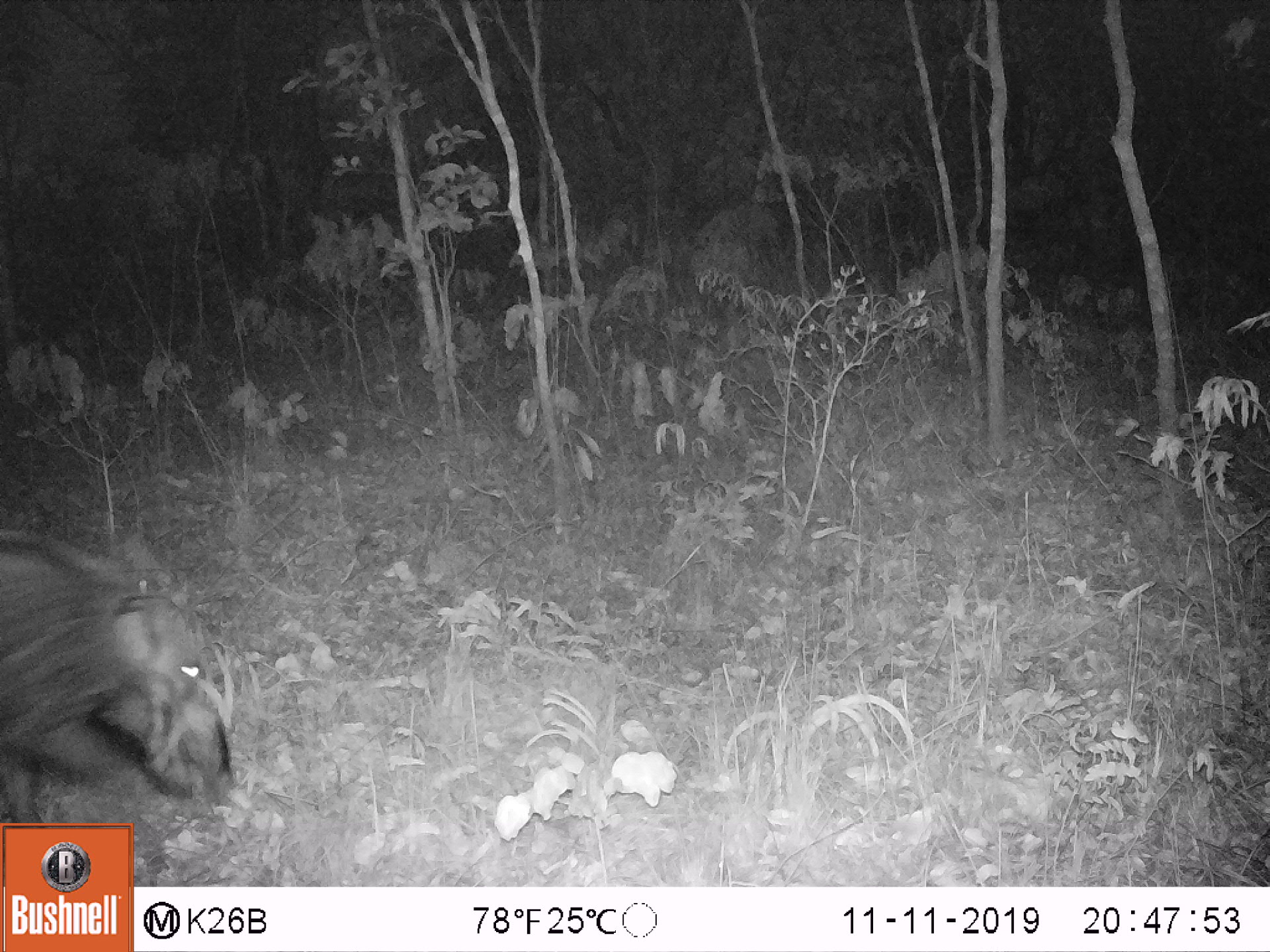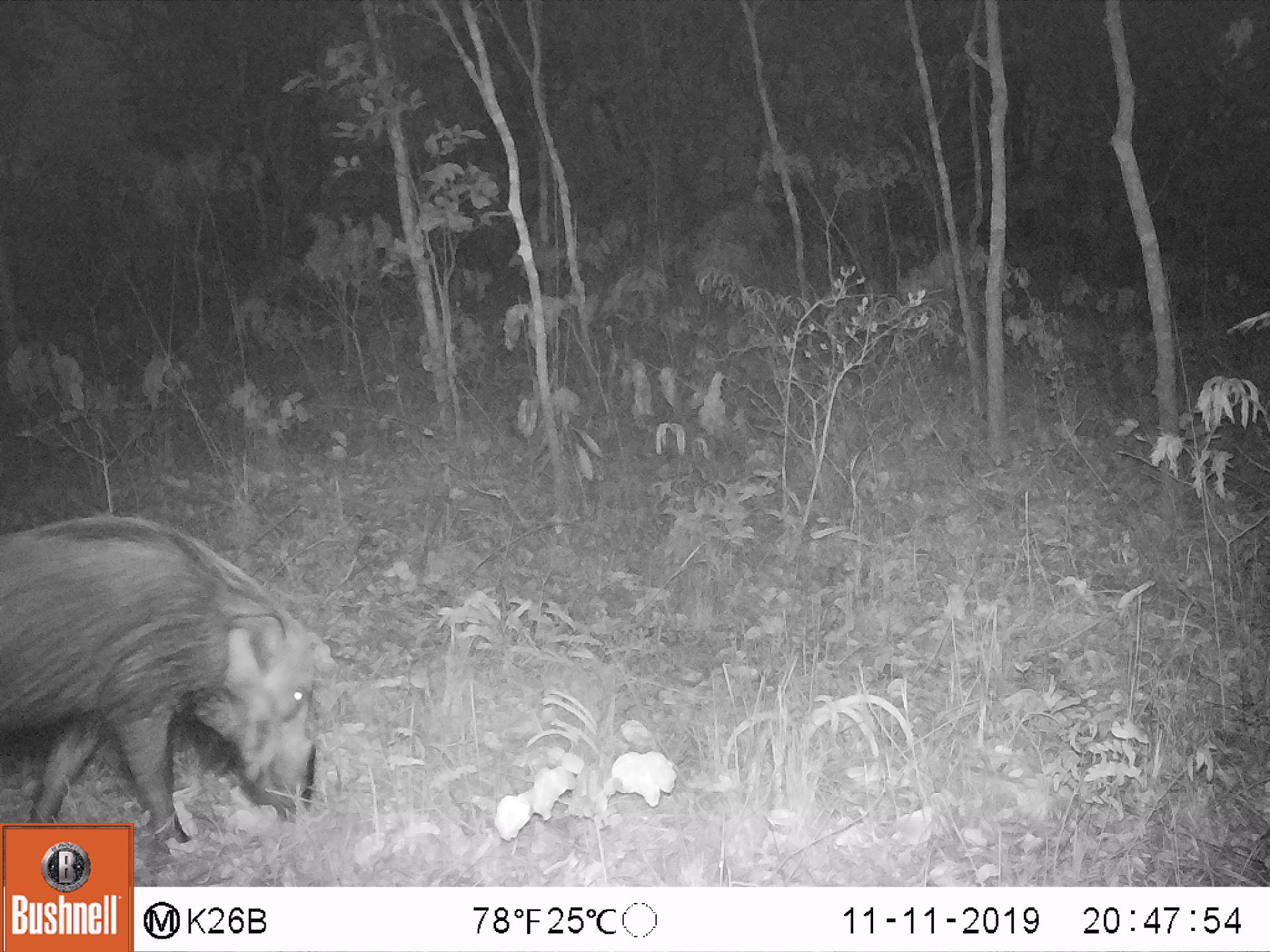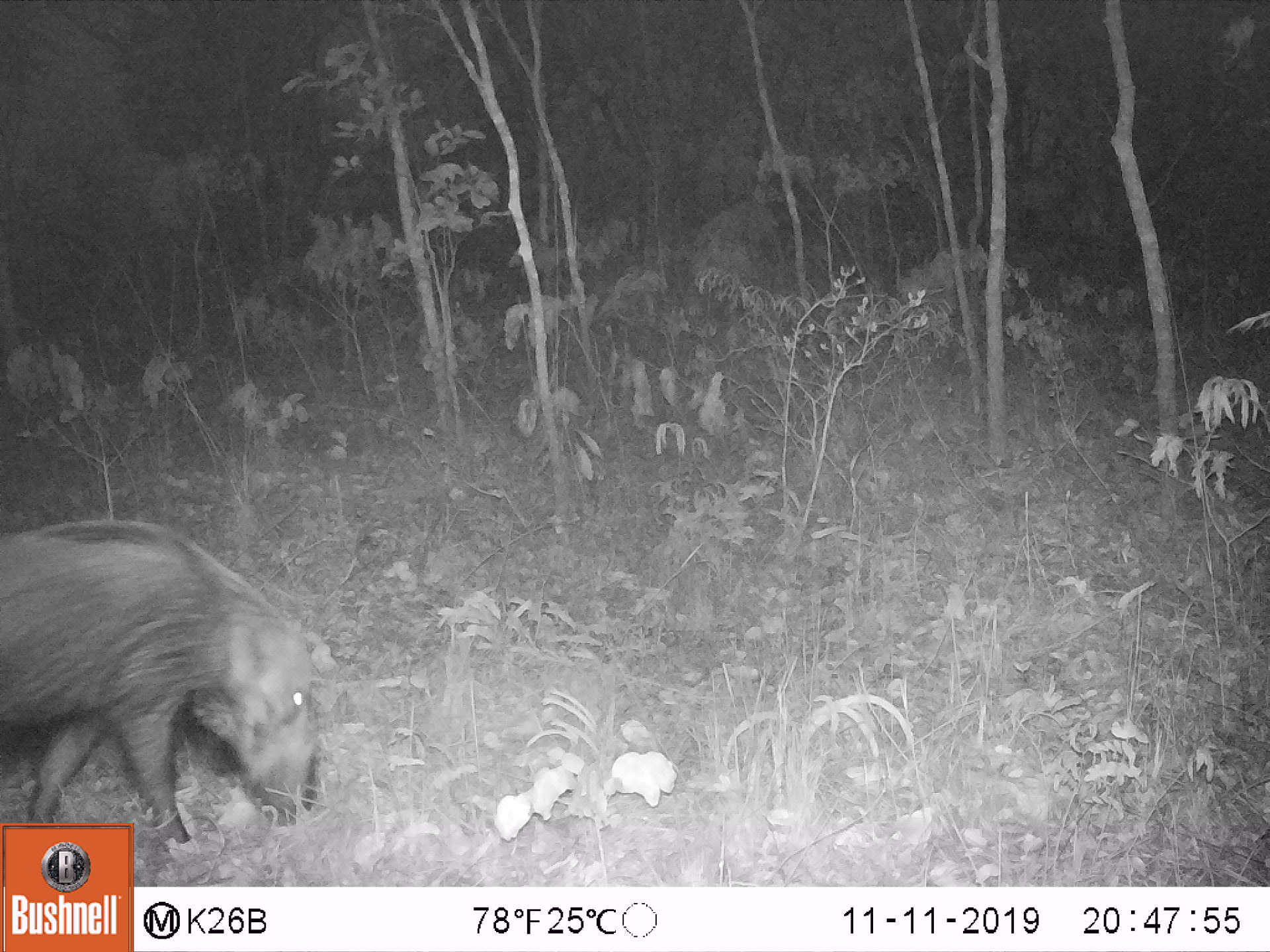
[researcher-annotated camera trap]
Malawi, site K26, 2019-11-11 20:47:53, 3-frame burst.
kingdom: Animalia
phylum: Chordata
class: Mammalia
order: Artiodactyla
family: Suidae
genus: Potamochoerus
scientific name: Potamochoerus larvatus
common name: bushpig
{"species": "bushpig (Potamochoerus larvatus)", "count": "1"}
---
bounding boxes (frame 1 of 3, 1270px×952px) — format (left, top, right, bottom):
bushpig: (0, 500, 238, 821)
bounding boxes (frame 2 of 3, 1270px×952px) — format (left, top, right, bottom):
bushpig: (0, 505, 338, 821)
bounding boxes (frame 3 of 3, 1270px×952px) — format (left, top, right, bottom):
bushpig: (0, 513, 328, 819)